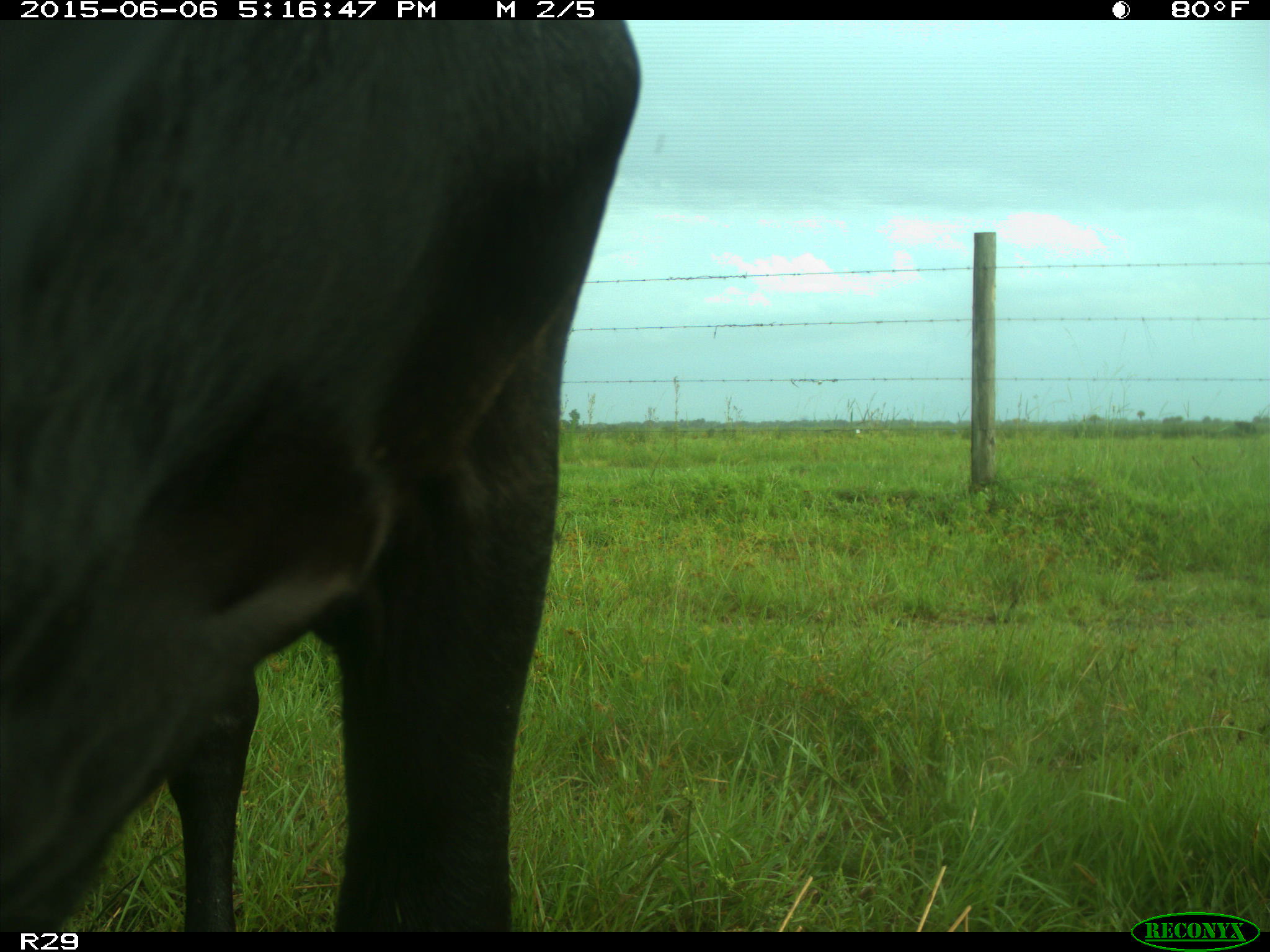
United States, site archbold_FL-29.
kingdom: Animalia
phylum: Chordata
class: Mammalia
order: Artiodactyla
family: Bovidae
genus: Bos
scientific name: Bos taurus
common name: domestic cow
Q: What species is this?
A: Bos taurus (domestic cow).